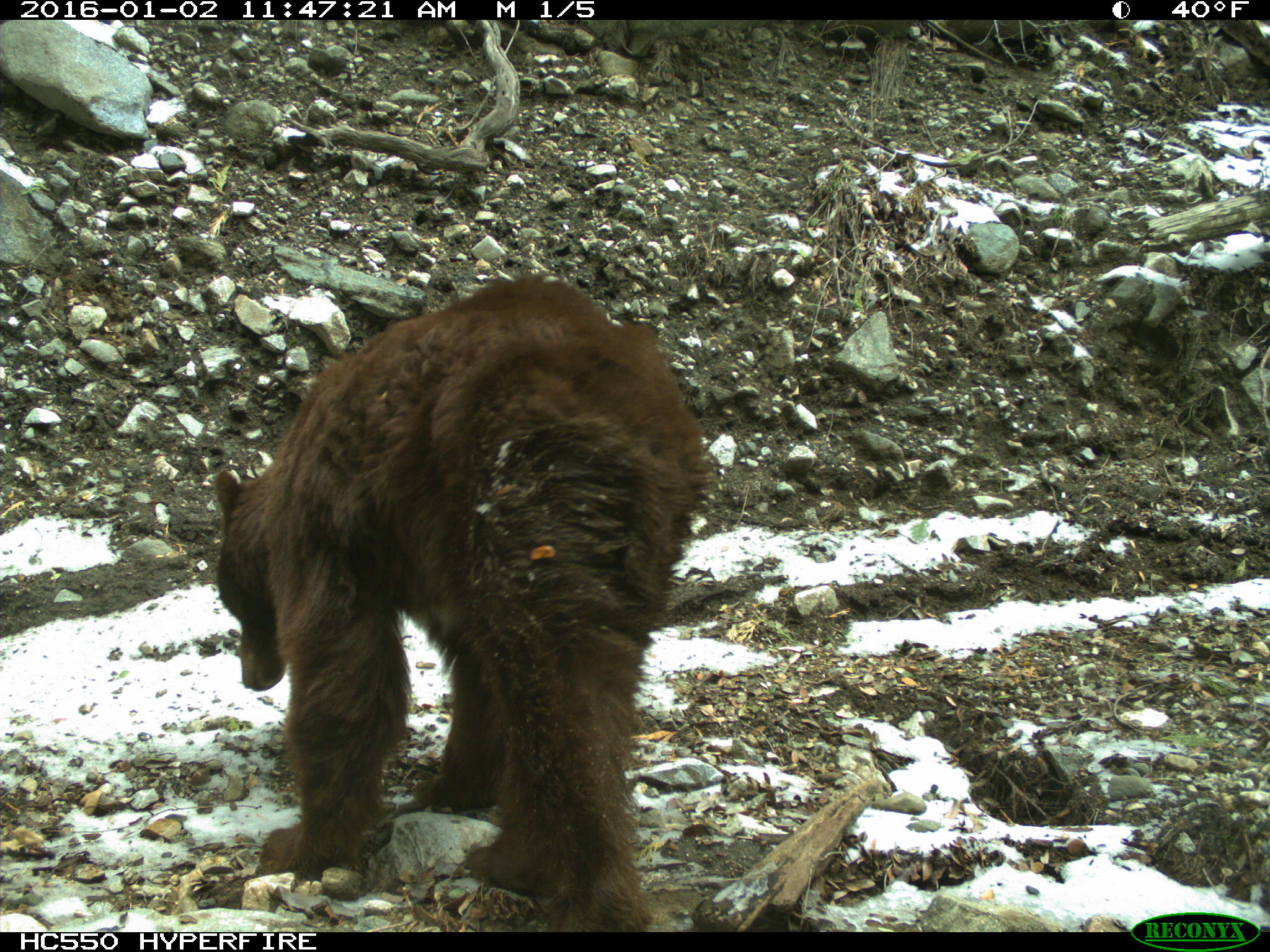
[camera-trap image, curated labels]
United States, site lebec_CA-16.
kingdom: Animalia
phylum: Chordata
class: Mammalia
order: Carnivora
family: Ursidae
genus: Ursus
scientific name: Ursus americanus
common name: american black bear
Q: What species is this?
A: Ursus americanus (american black bear).